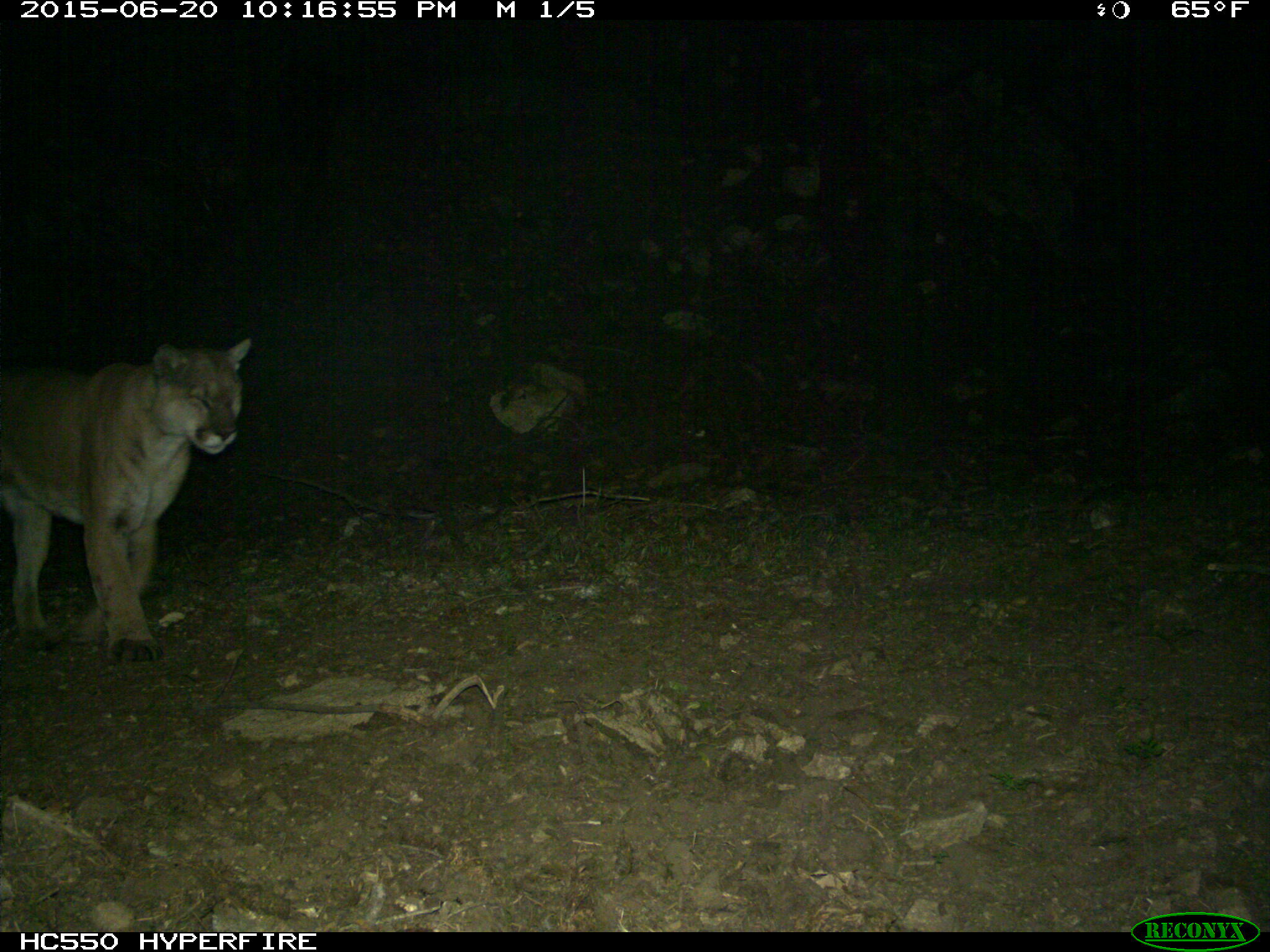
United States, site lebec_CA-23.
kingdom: Animalia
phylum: Chordata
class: Mammalia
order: Carnivora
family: Felidae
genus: Puma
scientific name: Puma concolor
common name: mountain lion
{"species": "Puma concolor (mountain lion)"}